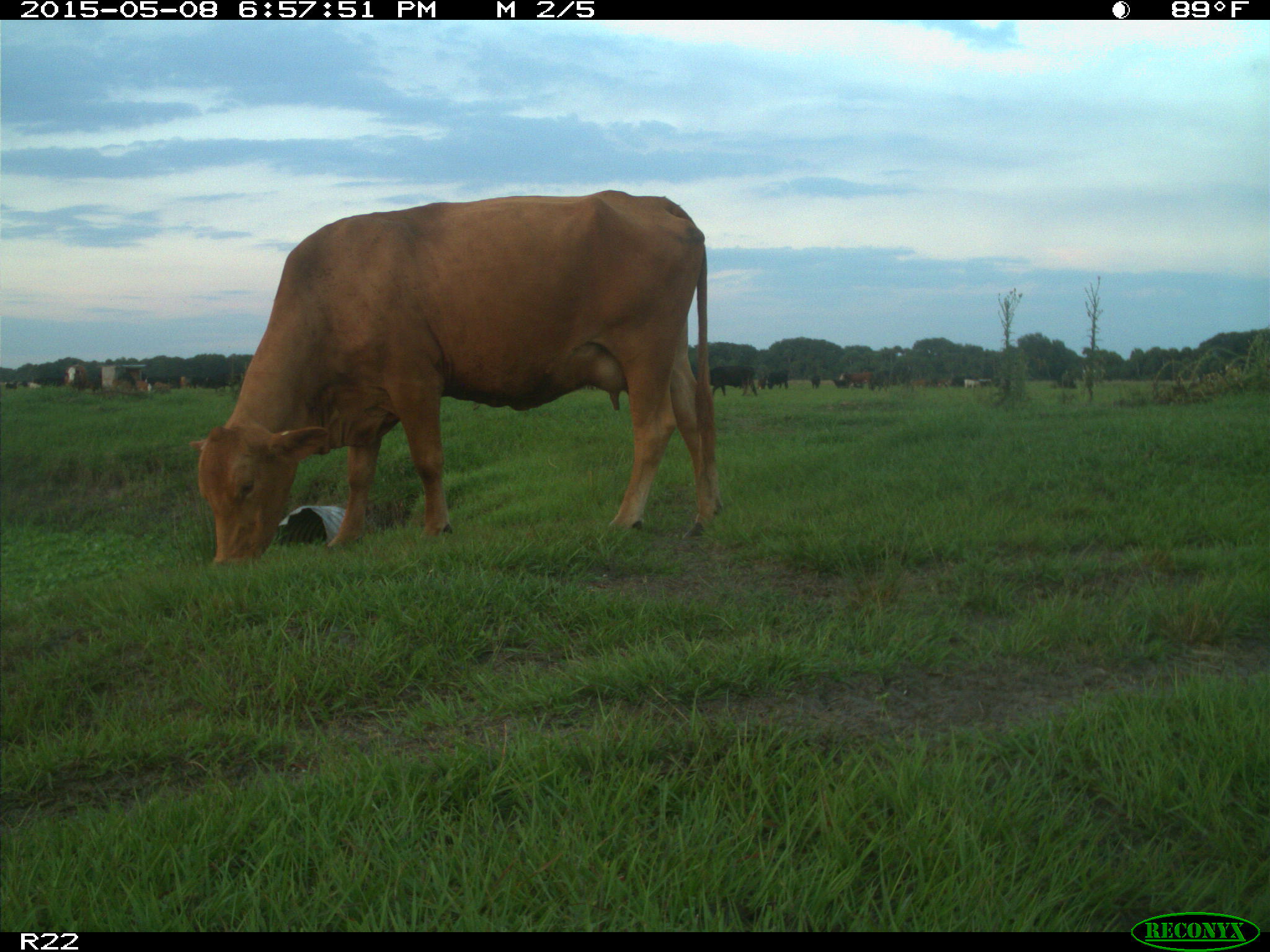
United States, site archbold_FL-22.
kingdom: Animalia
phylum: Chordata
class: Mammalia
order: Artiodactyla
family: Bovidae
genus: Bos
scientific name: Bos taurus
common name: domestic cow